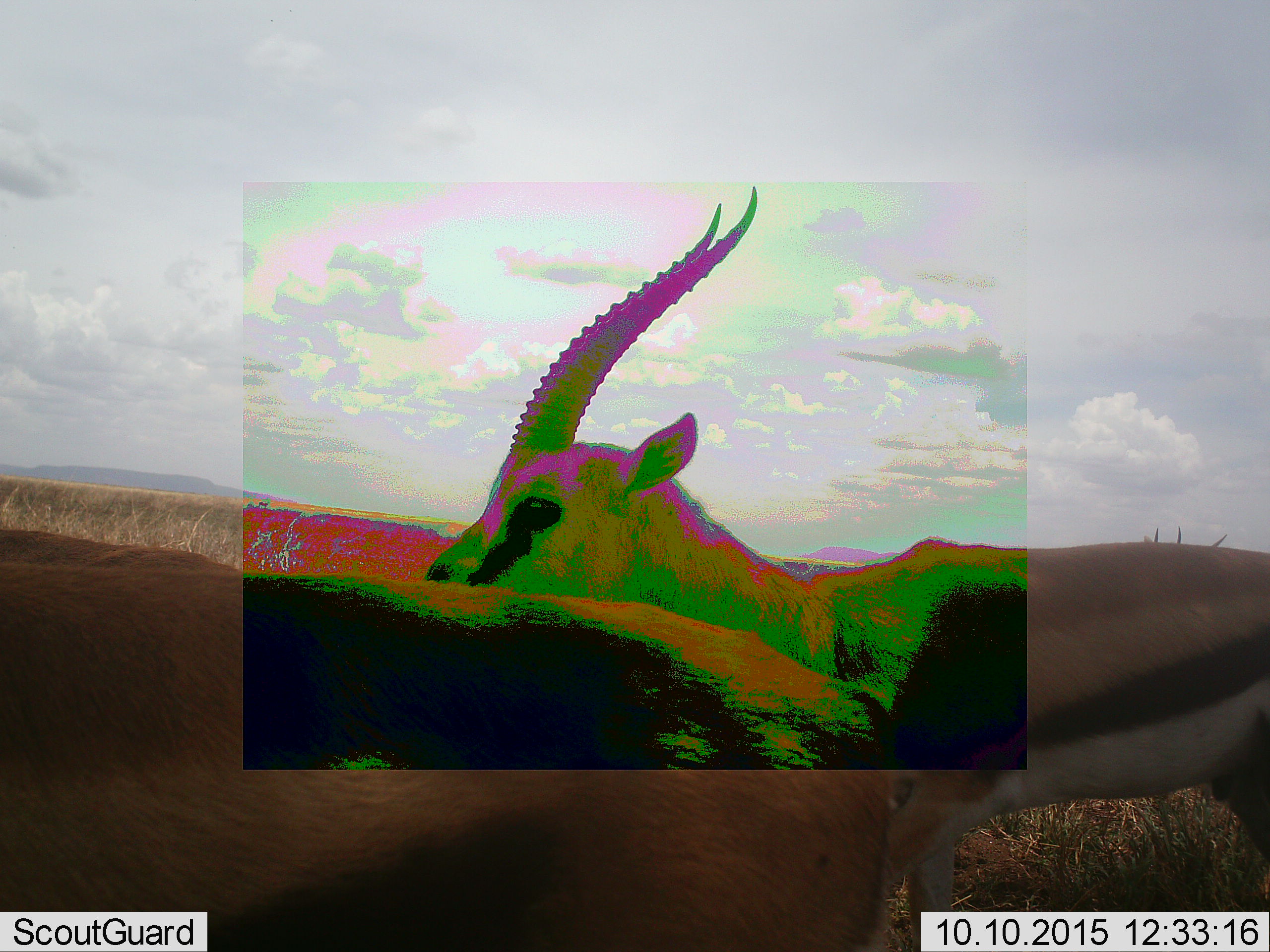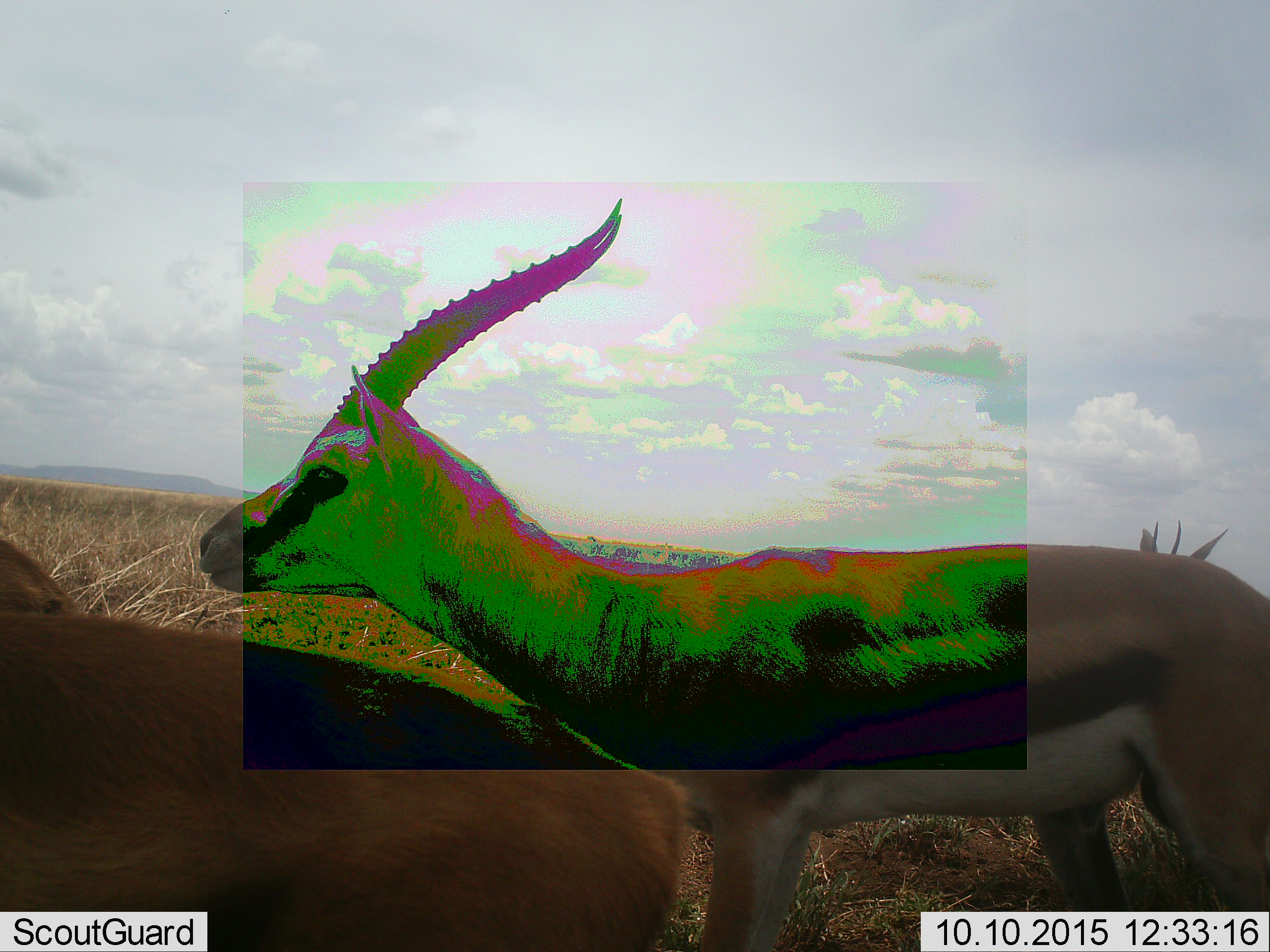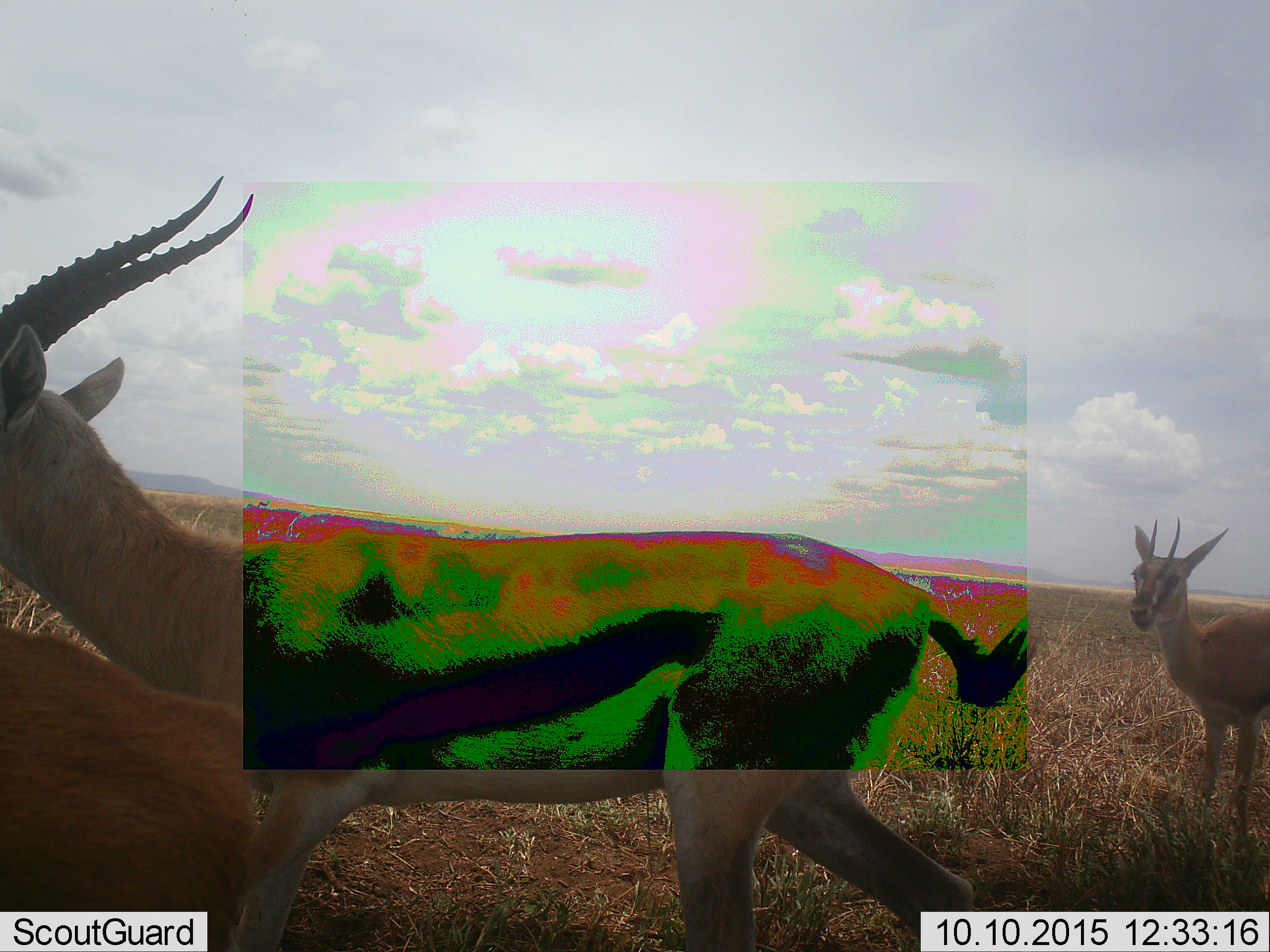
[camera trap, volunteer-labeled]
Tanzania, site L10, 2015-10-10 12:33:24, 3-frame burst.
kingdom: Animalia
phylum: Chordata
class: Mammalia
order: Artiodactyla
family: Bovidae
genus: Eudorcas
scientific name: Eudorcas thomsonii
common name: thomson's gazelle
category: gazellethomsons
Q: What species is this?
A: Gazellethomsons (thomson's gazelle) (Eudorcas thomsonii).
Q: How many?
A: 3.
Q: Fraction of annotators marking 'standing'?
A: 57%.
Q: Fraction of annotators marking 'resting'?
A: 0%.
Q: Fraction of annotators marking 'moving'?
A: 86%.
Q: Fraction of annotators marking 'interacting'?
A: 0%.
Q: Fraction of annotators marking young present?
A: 14%.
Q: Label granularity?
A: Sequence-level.